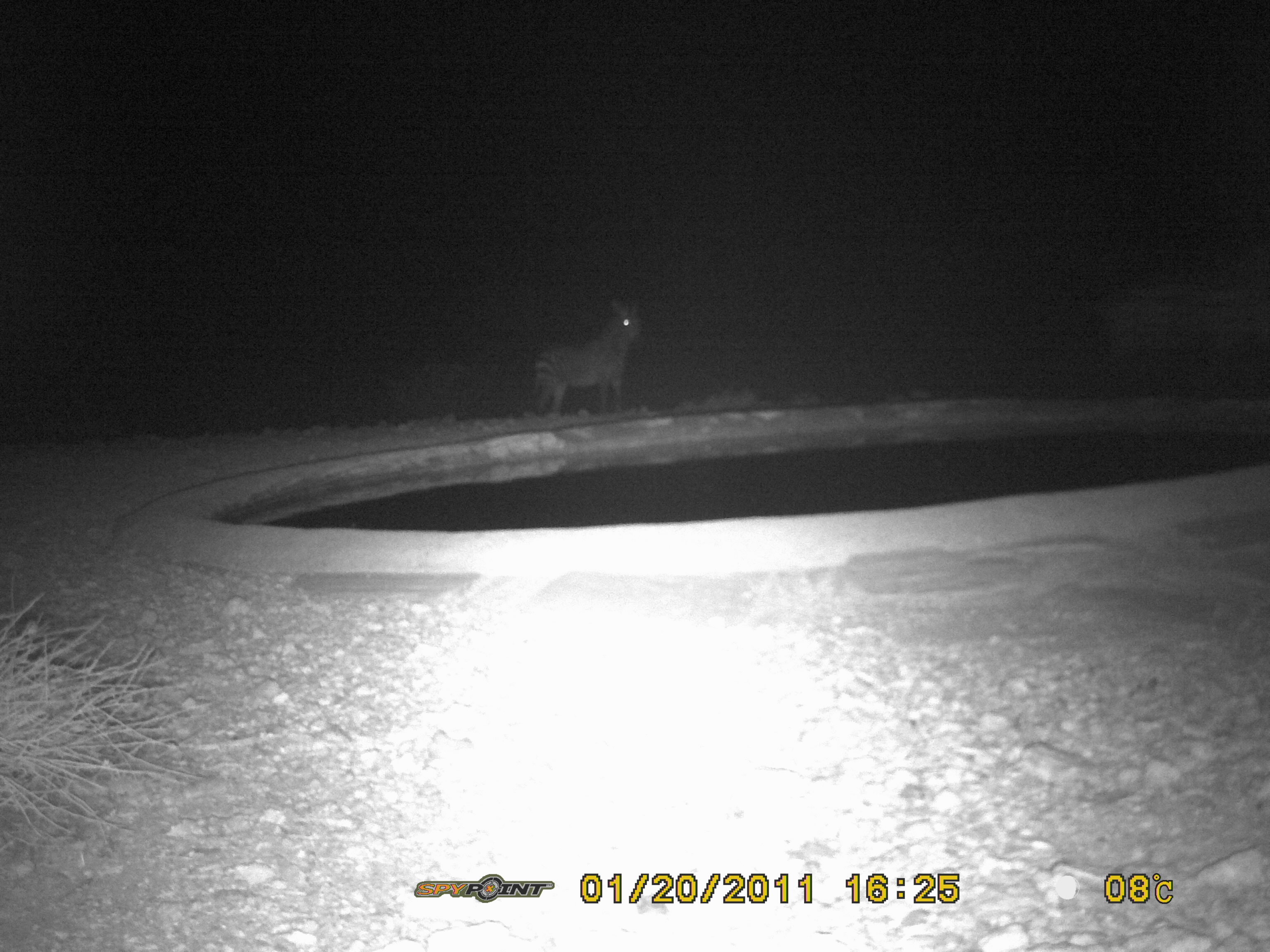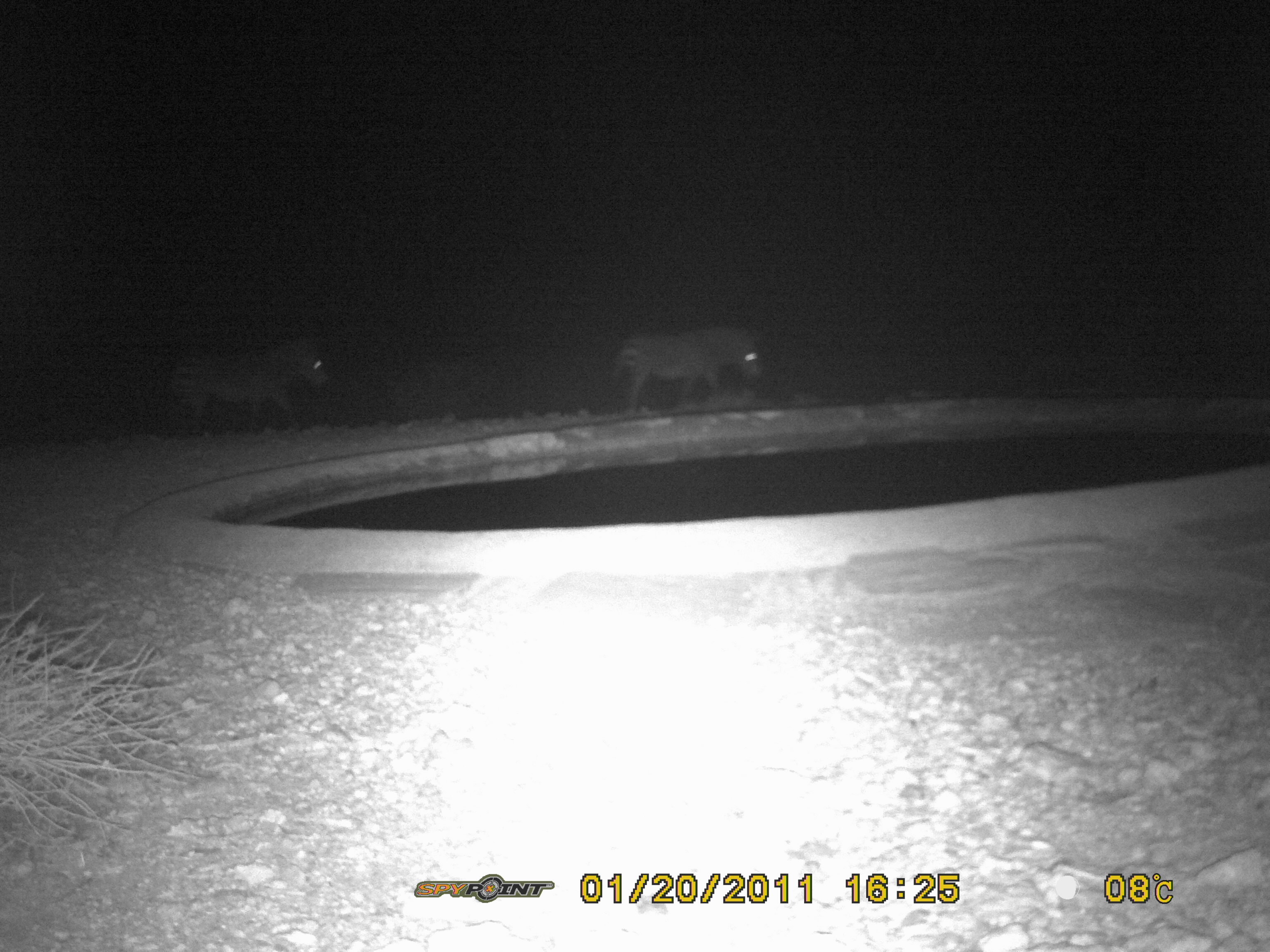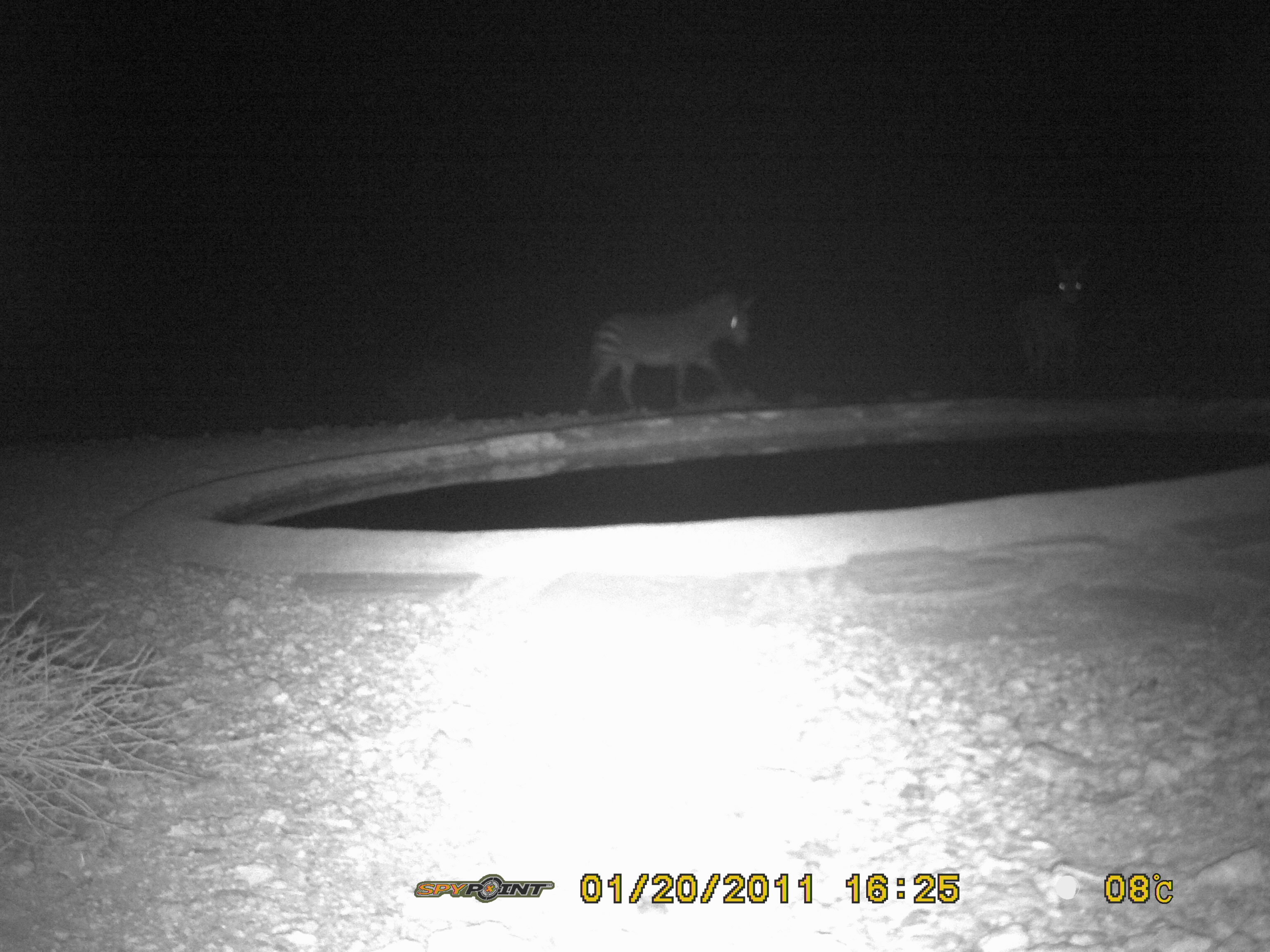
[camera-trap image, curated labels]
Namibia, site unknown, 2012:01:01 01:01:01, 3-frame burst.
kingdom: Animalia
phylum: Chordata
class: Mammalia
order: Perissodactyla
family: Equidae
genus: Equus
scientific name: Equus zebra hartmannae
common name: hartmann's mountain zebra